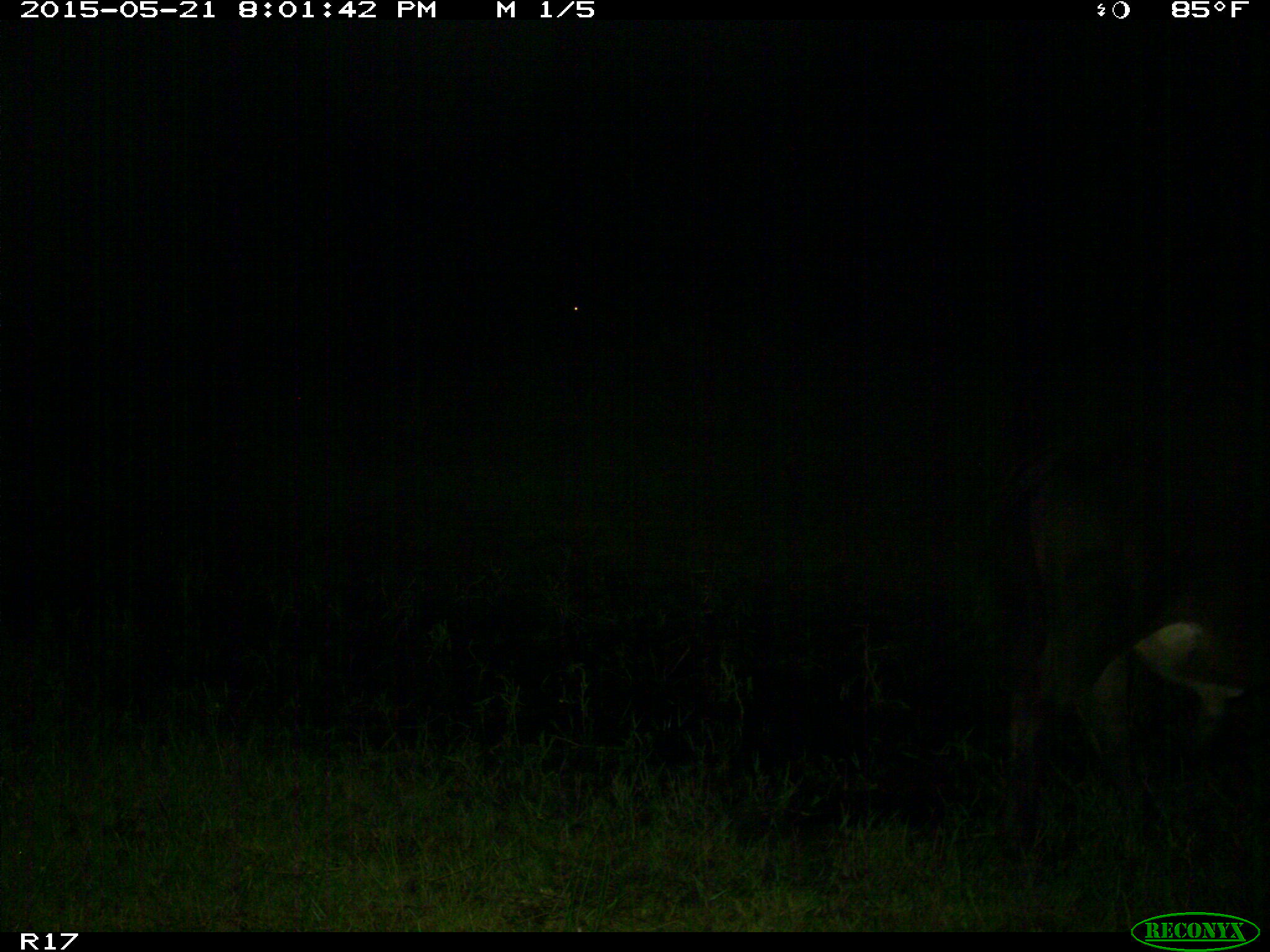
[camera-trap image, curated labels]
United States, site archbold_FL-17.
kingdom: Animalia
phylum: Chordata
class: Mammalia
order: Artiodactyla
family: Bovidae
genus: Bos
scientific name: Bos taurus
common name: domestic cow